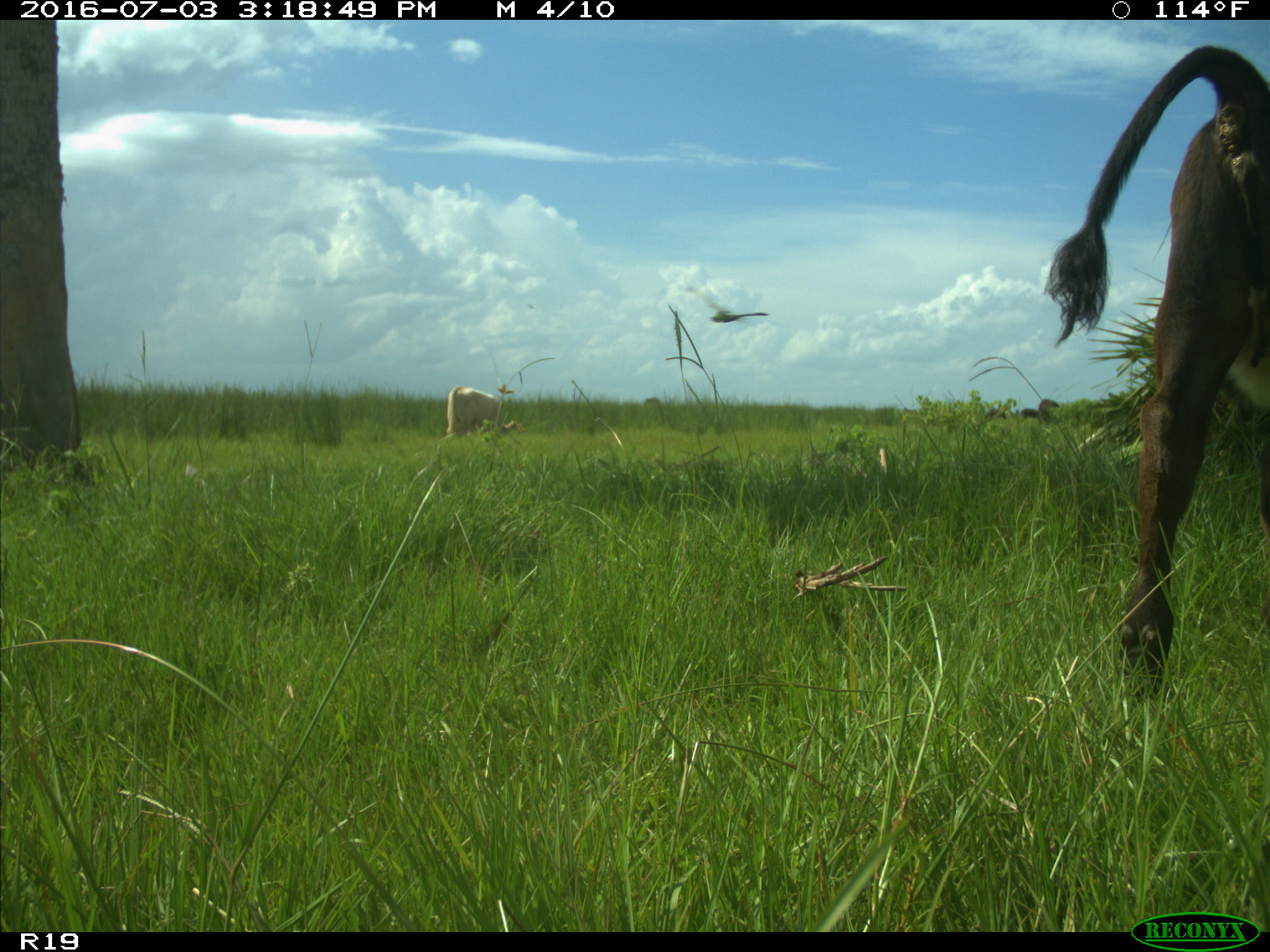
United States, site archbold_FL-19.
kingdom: Animalia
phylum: Chordata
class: Mammalia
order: Artiodactyla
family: Bovidae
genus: Bos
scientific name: Bos taurus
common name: domestic cow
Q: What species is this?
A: Bos taurus (domestic cow).